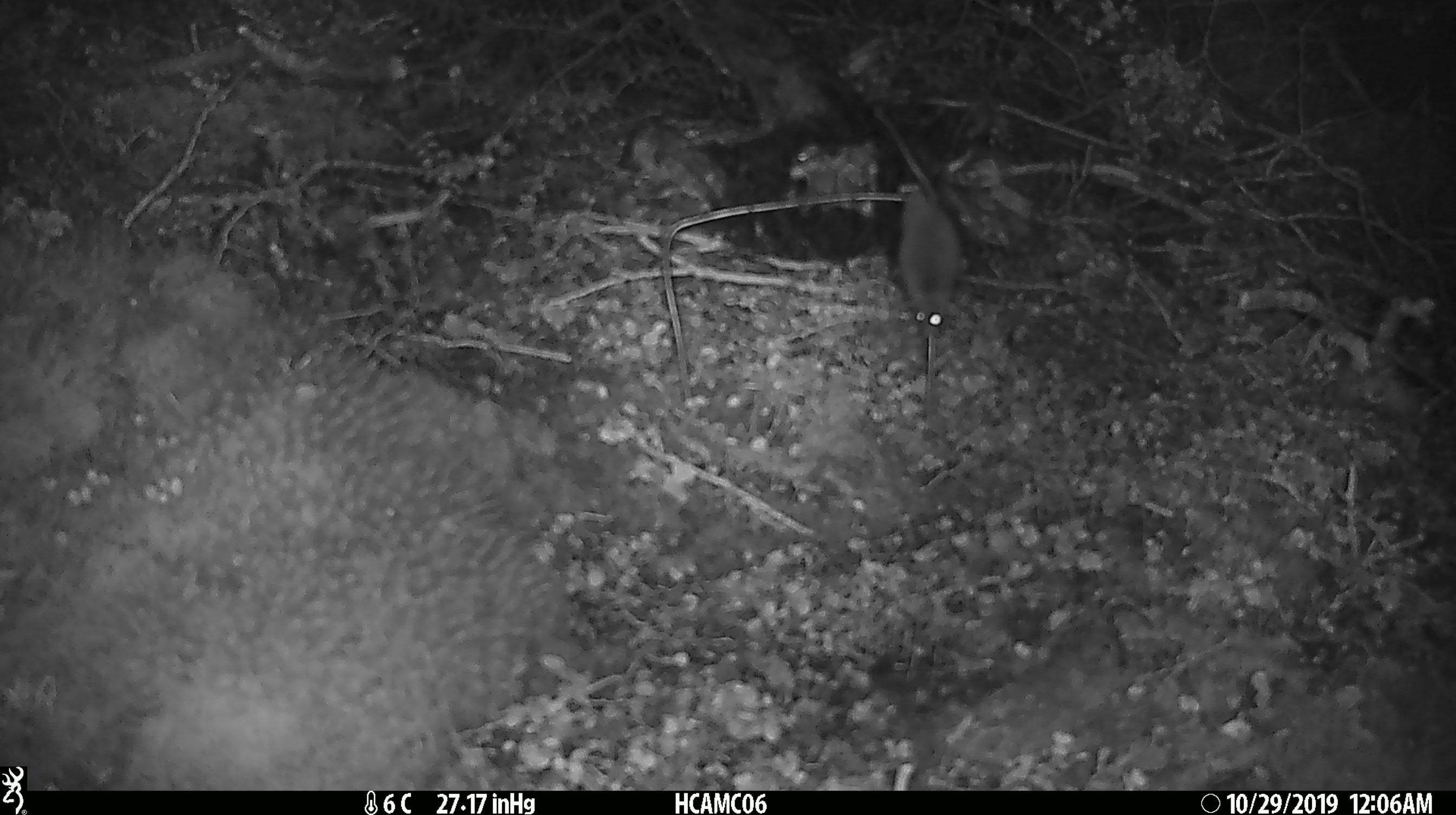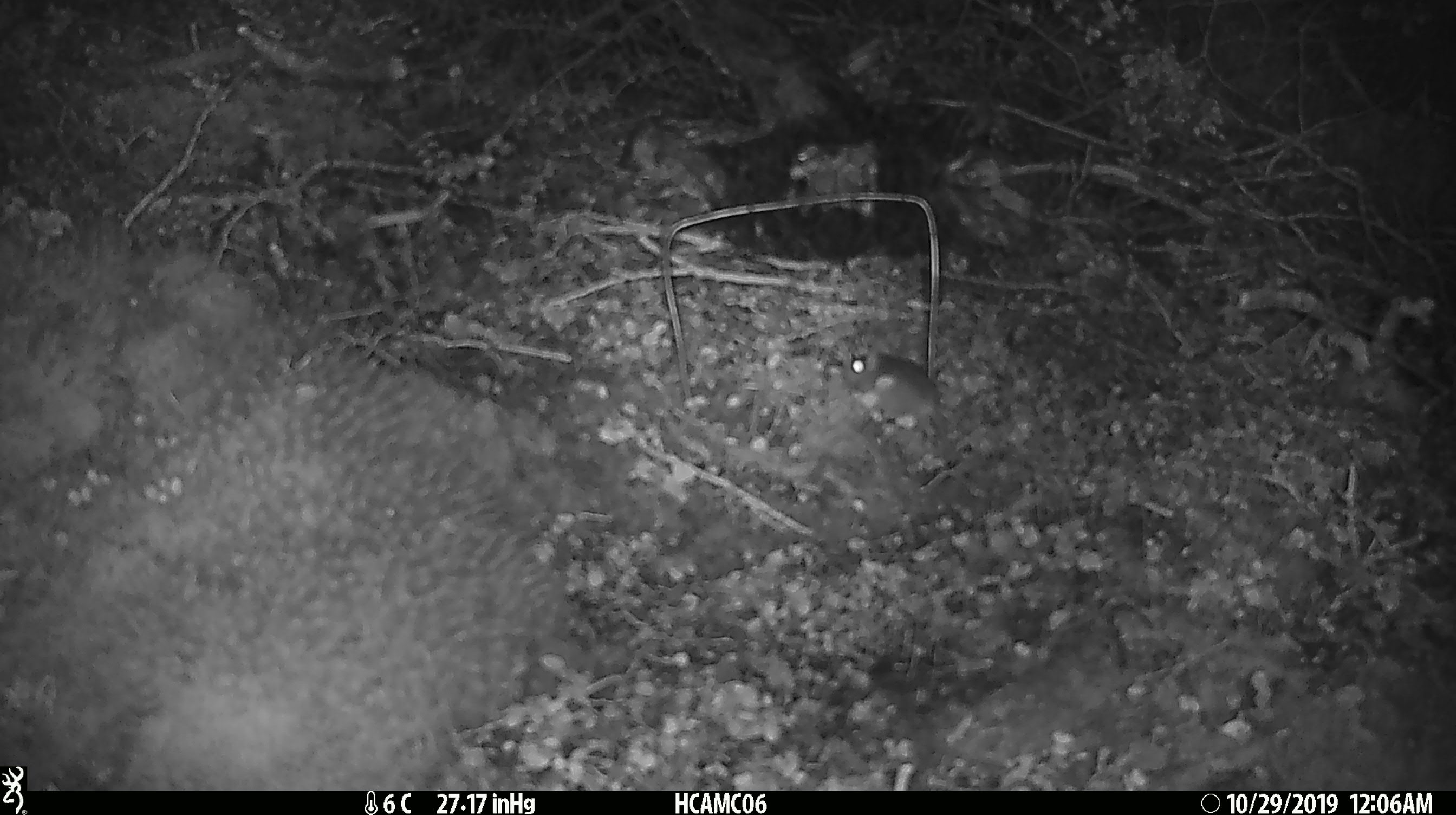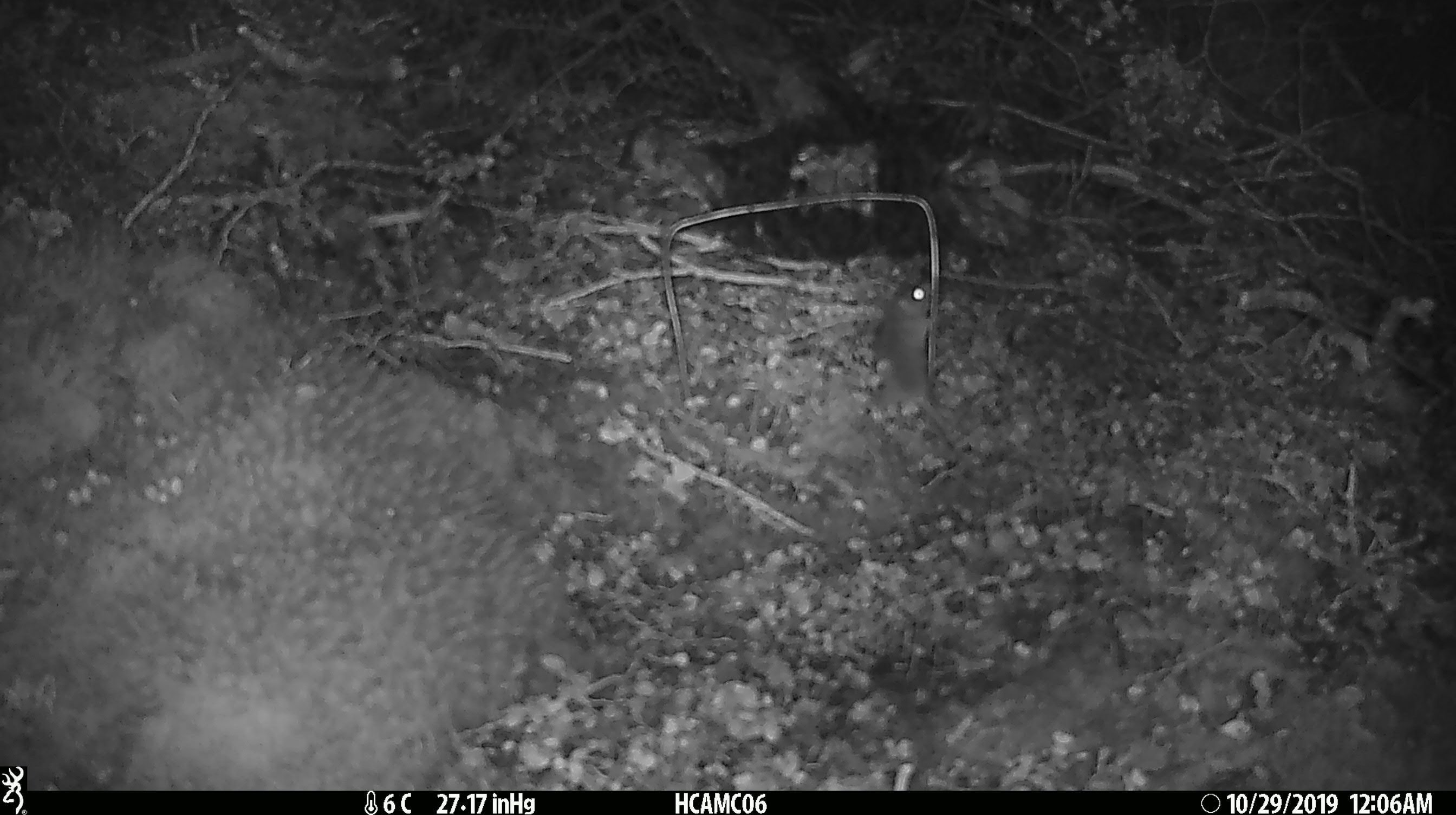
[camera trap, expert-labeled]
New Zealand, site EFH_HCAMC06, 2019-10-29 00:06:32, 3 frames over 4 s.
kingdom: Animalia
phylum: Chordata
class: Mammalia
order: Rodentia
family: Muridae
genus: Mus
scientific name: Mus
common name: mouse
Mouse (Mus).